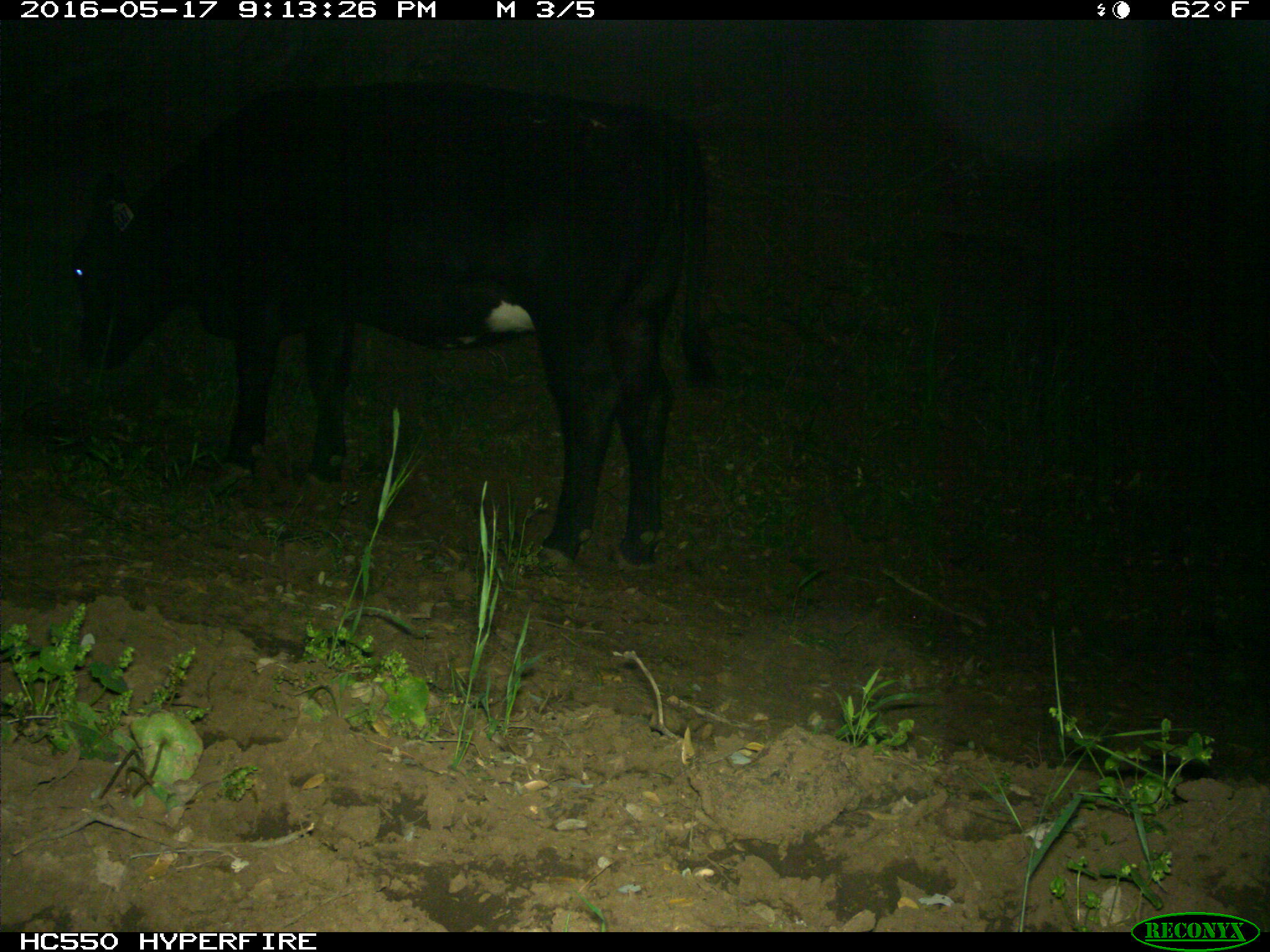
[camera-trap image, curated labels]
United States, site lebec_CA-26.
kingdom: Animalia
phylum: Chordata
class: Mammalia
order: Artiodactyla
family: Bovidae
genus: Bos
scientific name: Bos taurus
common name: domestic cow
Bos taurus (domestic cow).